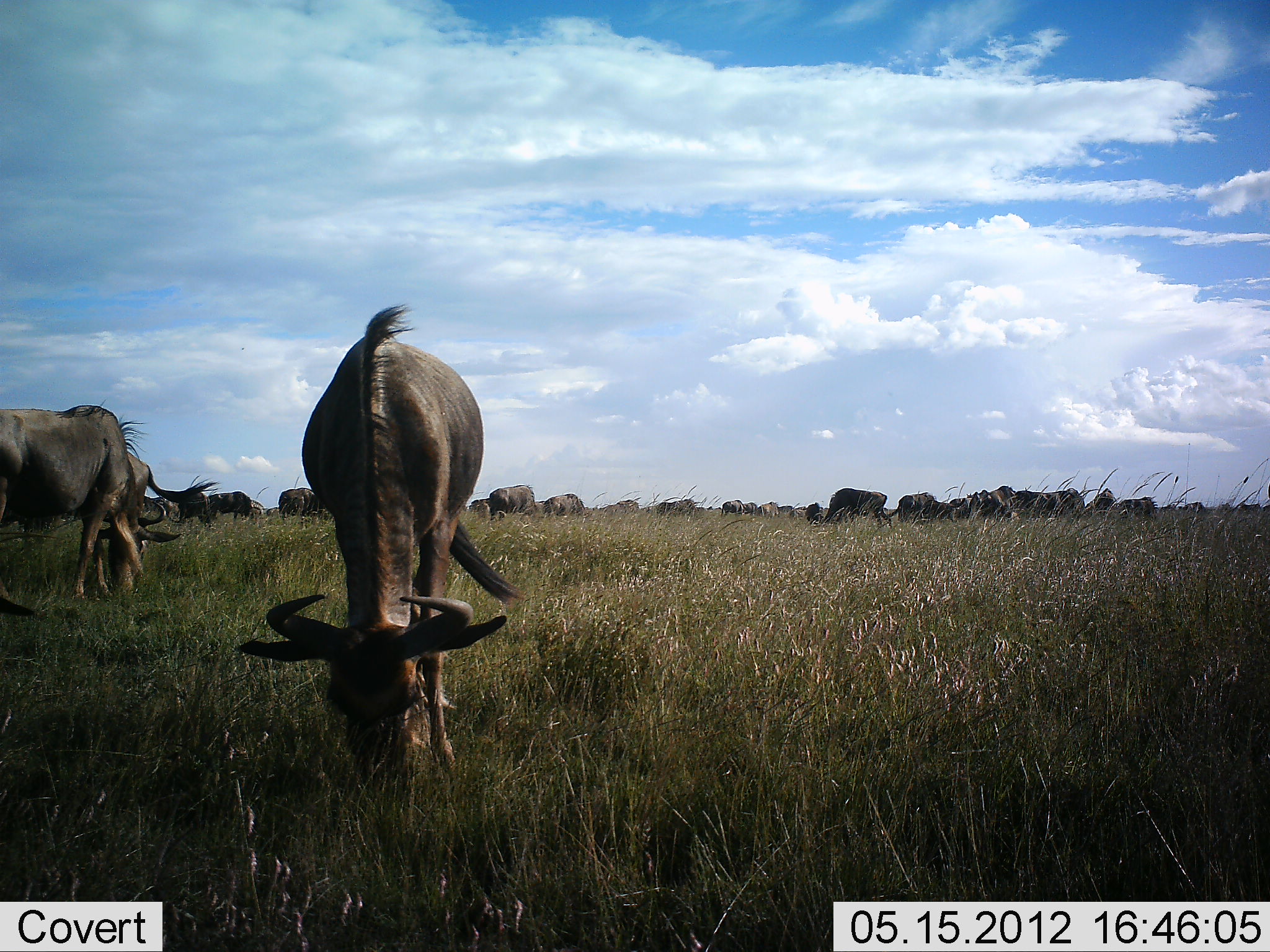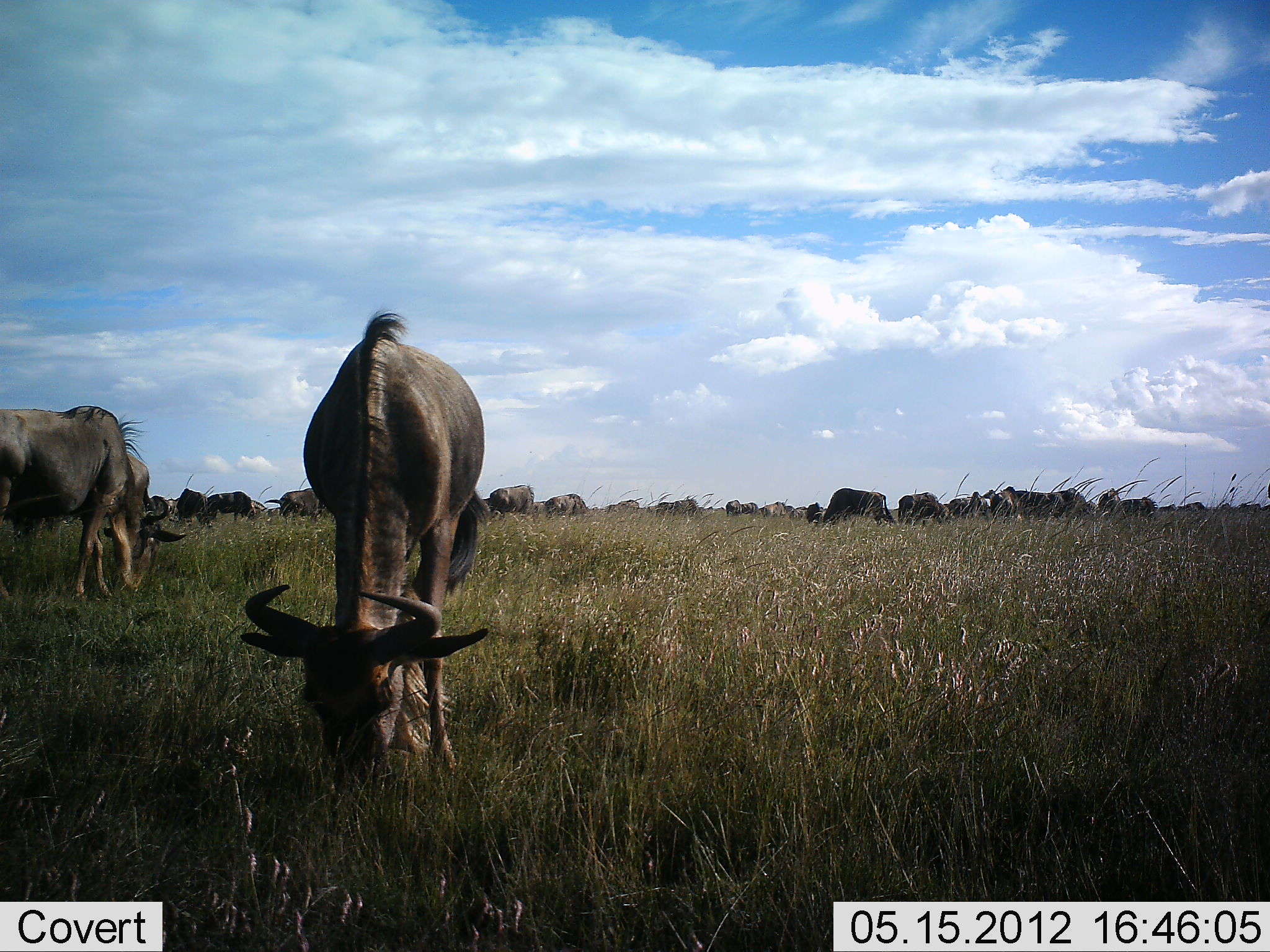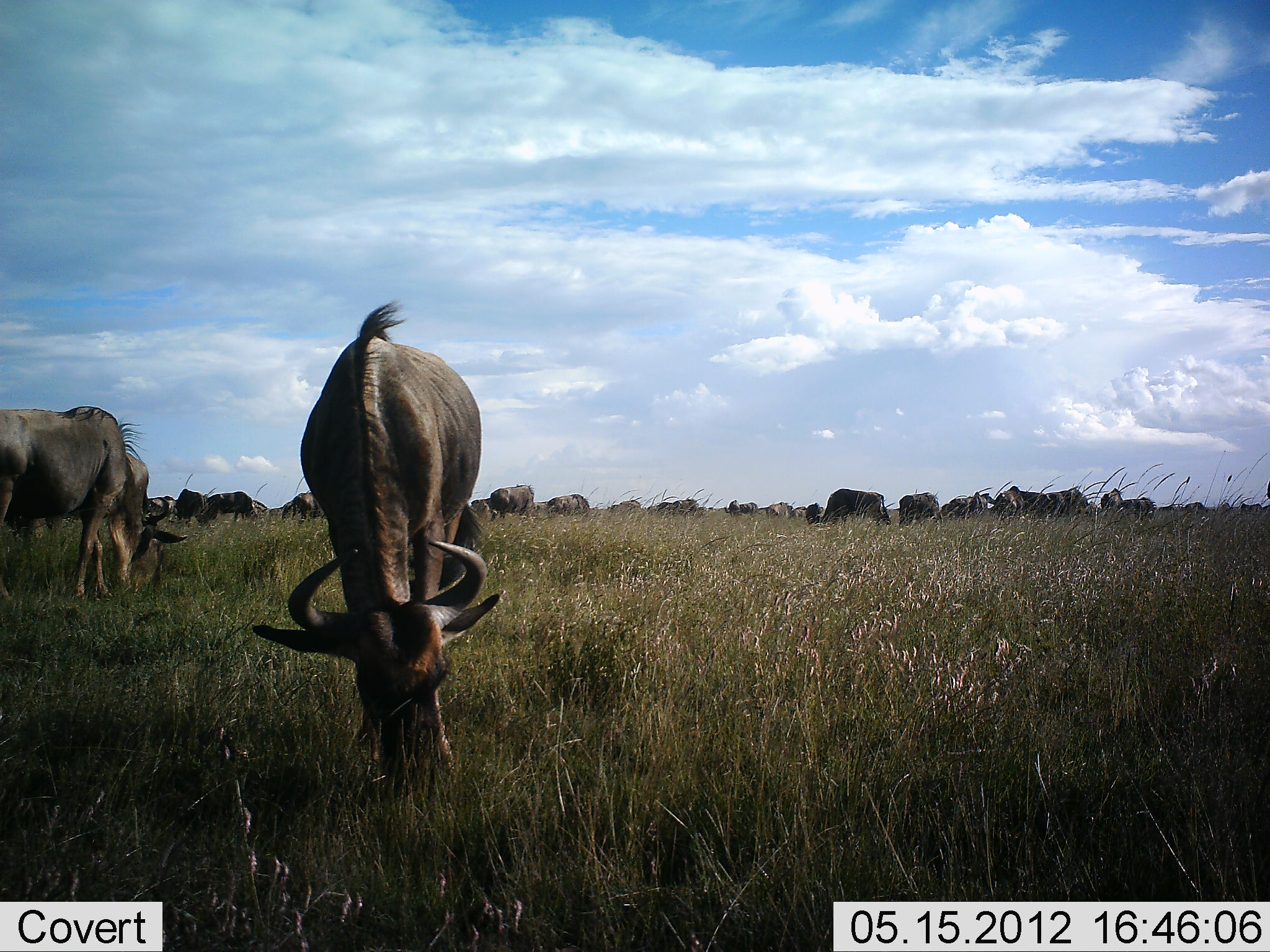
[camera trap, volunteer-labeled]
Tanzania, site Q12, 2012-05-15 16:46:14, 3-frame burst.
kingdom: Animalia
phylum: Chordata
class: Mammalia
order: Artiodactyla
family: Bovidae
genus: Connochaetes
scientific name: Connochaetes taurinus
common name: blue wildebeest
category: wildebeest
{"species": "wildebeest (blue wildebeest) (Connochaetes taurinus)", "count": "11-50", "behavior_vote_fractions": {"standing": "30%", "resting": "0%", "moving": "10%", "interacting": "0%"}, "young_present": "0%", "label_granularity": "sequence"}